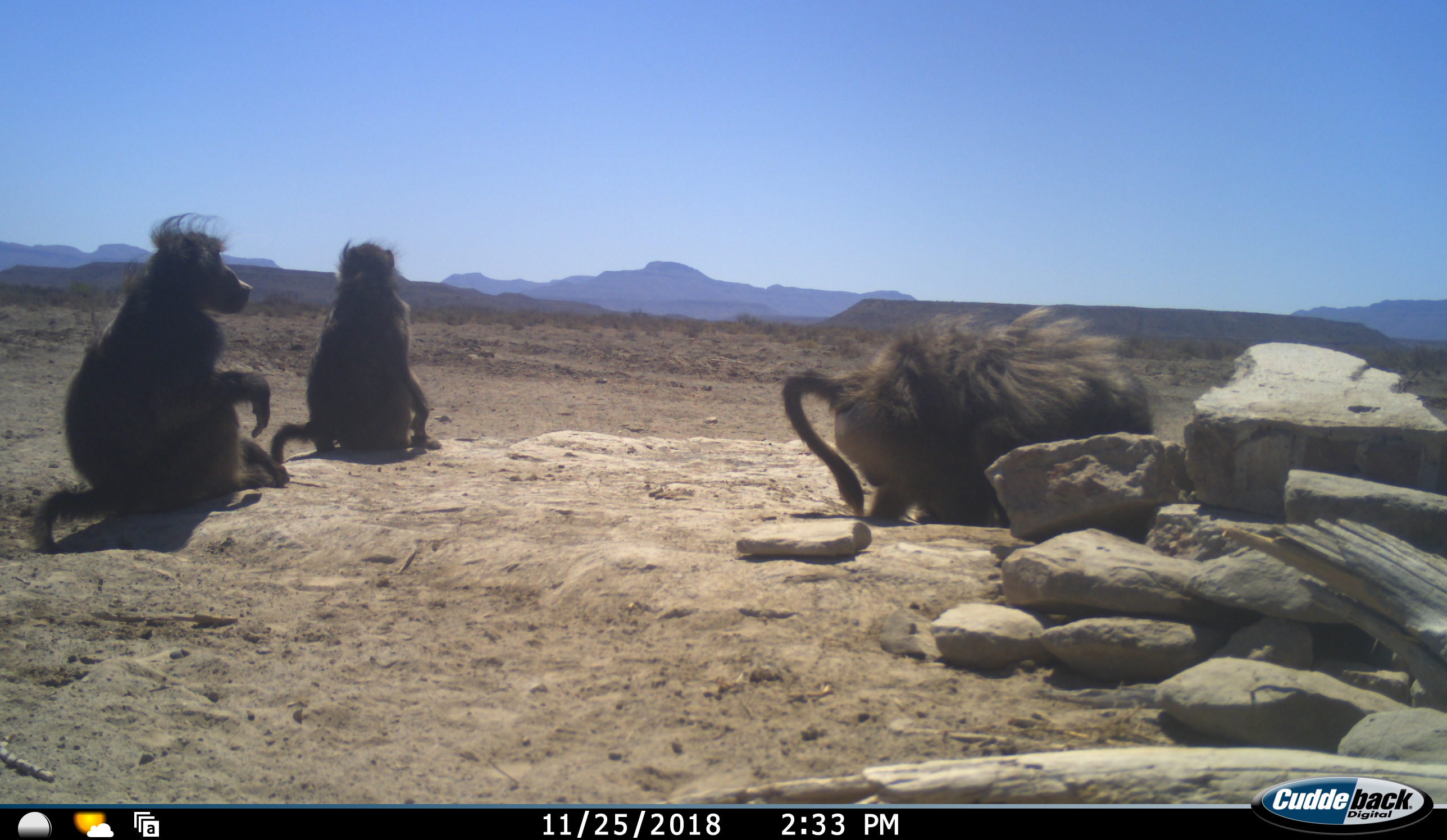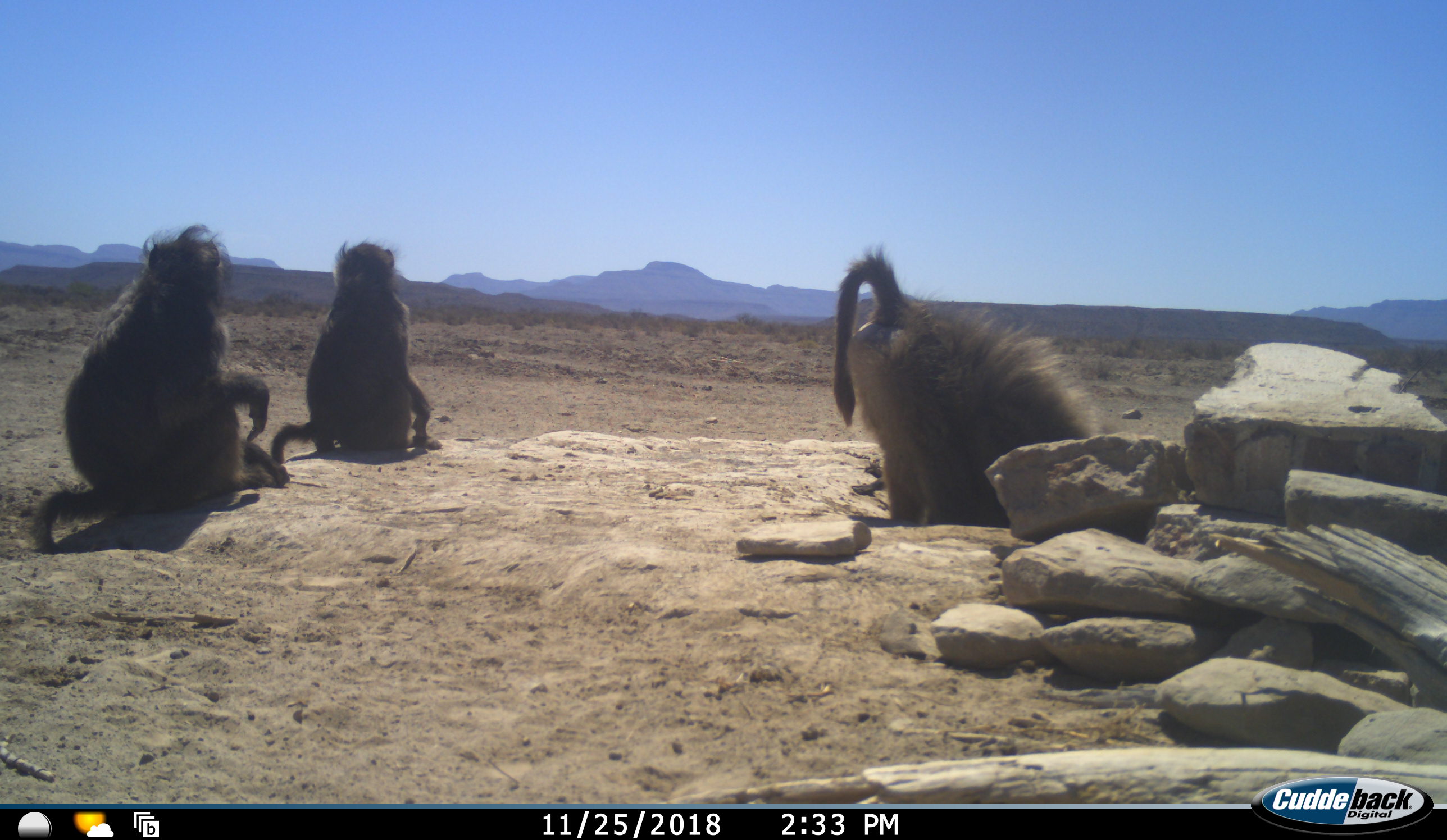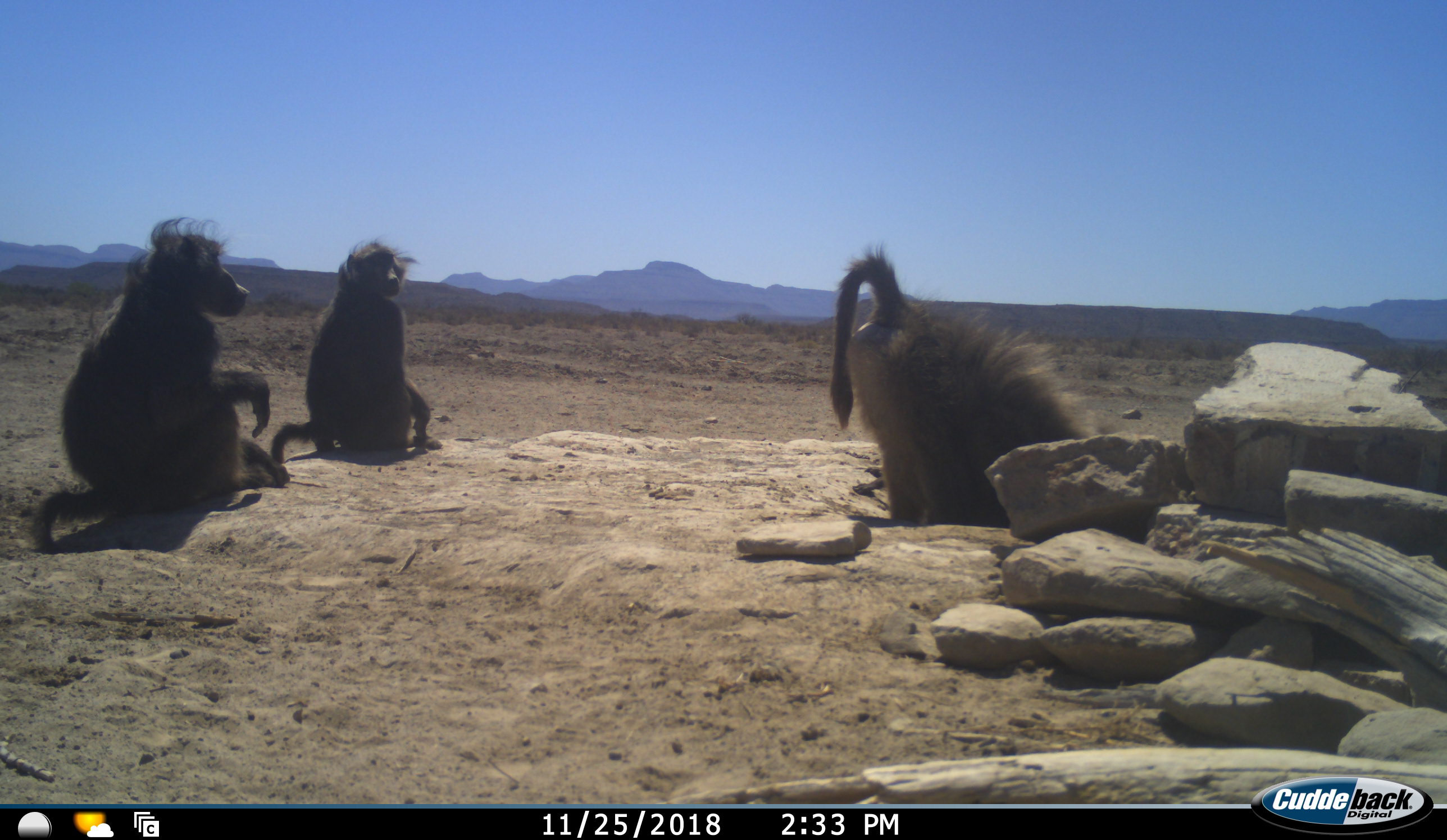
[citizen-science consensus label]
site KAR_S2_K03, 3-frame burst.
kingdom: Animalia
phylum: Chordata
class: Mammalia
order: Primates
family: Cercopithecidae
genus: Papio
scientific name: Papio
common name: baboon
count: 3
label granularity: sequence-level